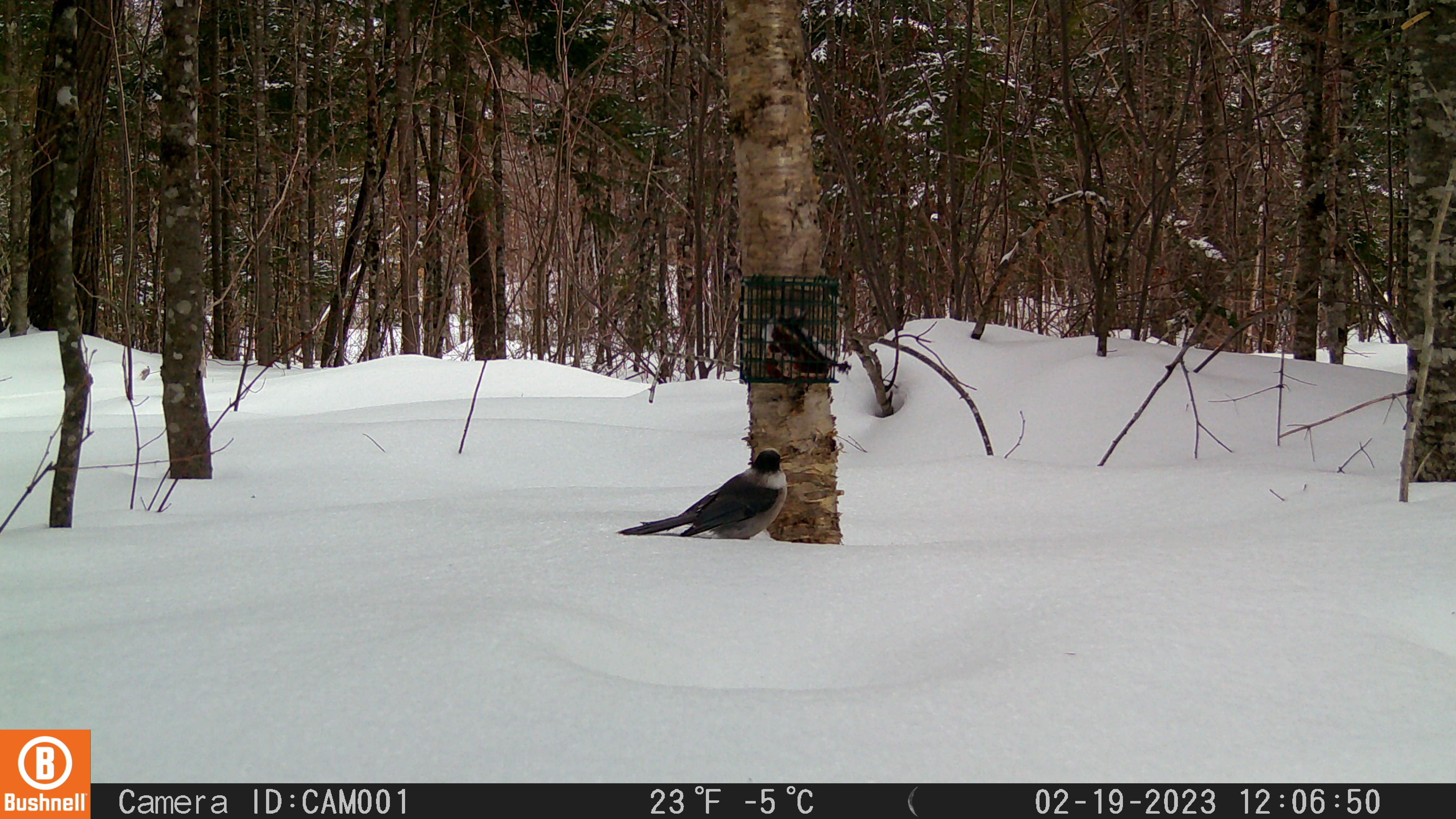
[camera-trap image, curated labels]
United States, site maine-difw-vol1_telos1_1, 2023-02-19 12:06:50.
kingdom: Animalia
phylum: Chordata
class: Aves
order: Passeriformes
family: Corvidae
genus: Perisoreus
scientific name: Perisoreus canadensis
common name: canada jay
Canada jay (Perisoreus canadensis).